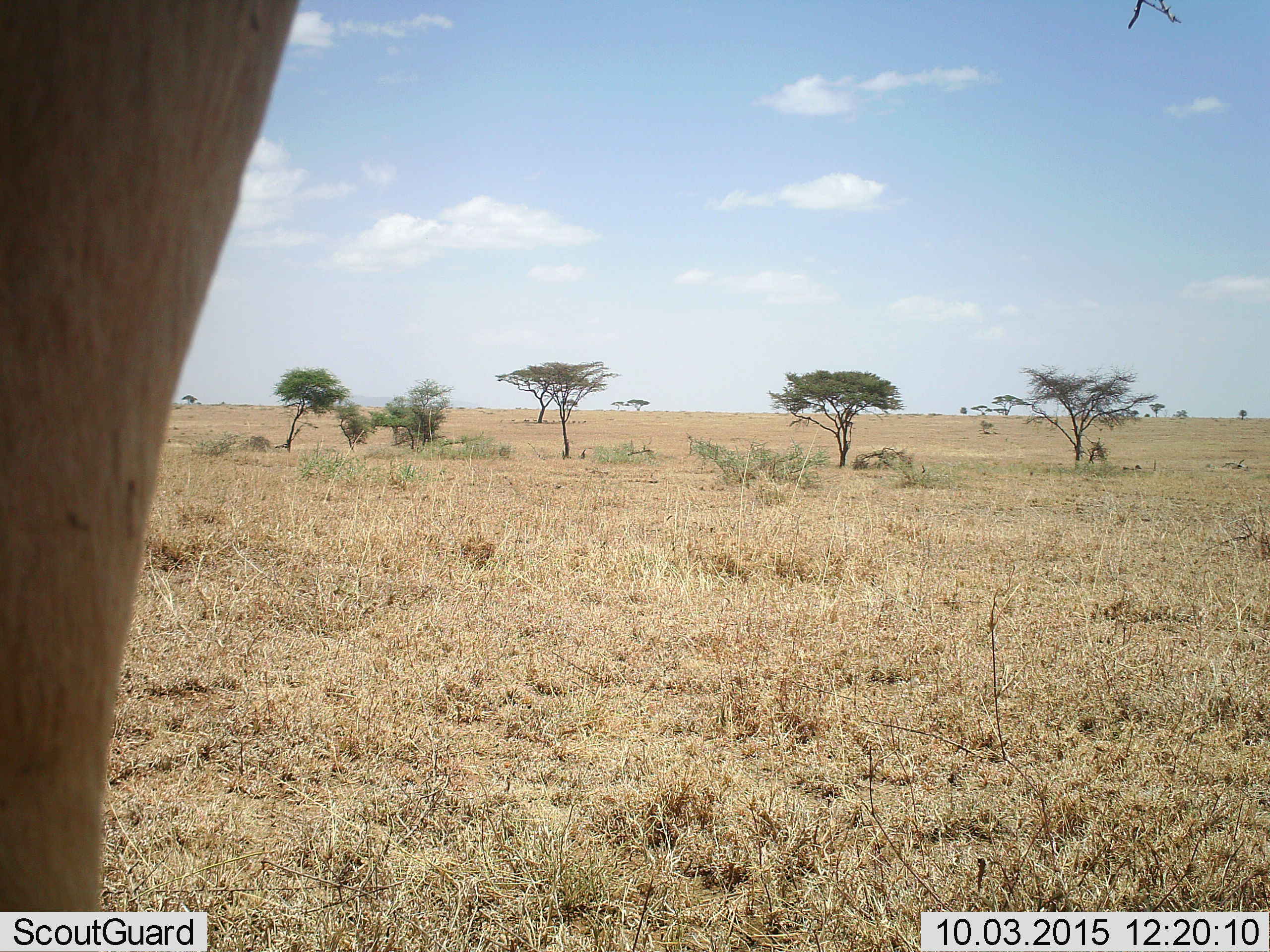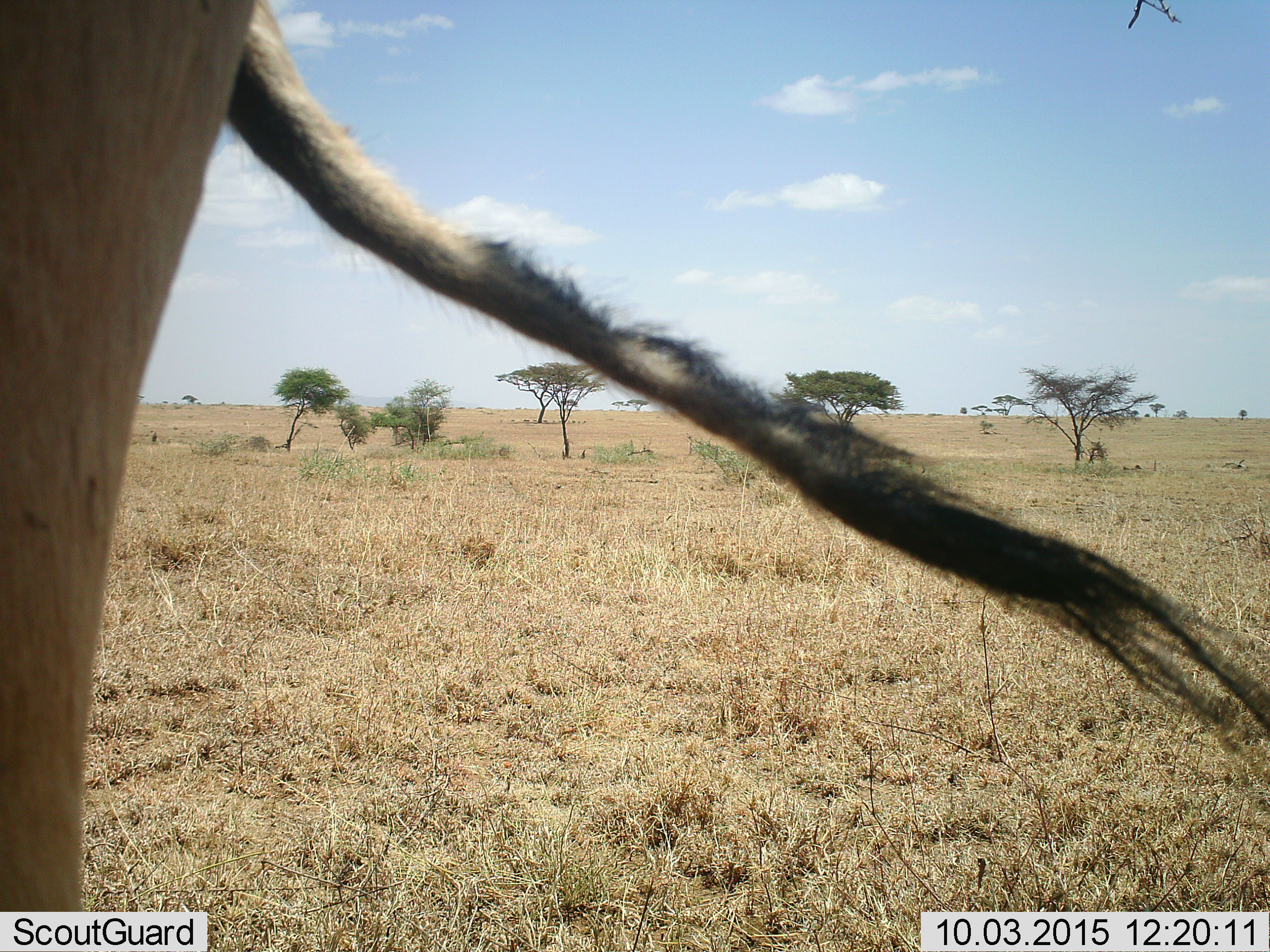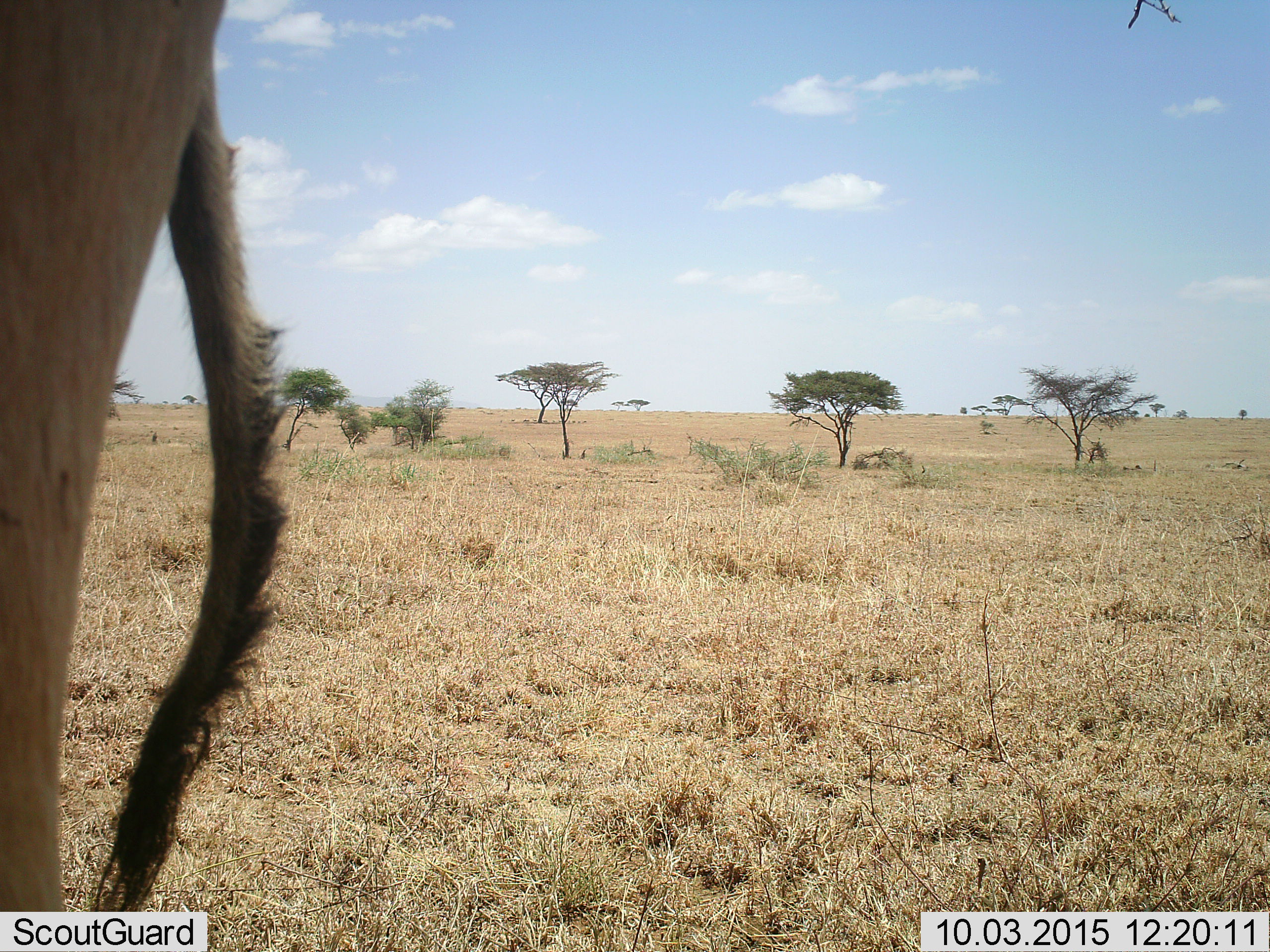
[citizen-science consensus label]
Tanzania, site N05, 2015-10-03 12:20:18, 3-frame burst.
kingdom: Animalia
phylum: Chordata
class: Mammalia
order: Artiodactyla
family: Bovidae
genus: Alcelaphus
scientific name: Alcelaphus buselaphus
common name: hartebeest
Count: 1.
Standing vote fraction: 100%.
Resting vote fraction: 0%.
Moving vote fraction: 0%.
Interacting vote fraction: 0%.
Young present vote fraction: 0%.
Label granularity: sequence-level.